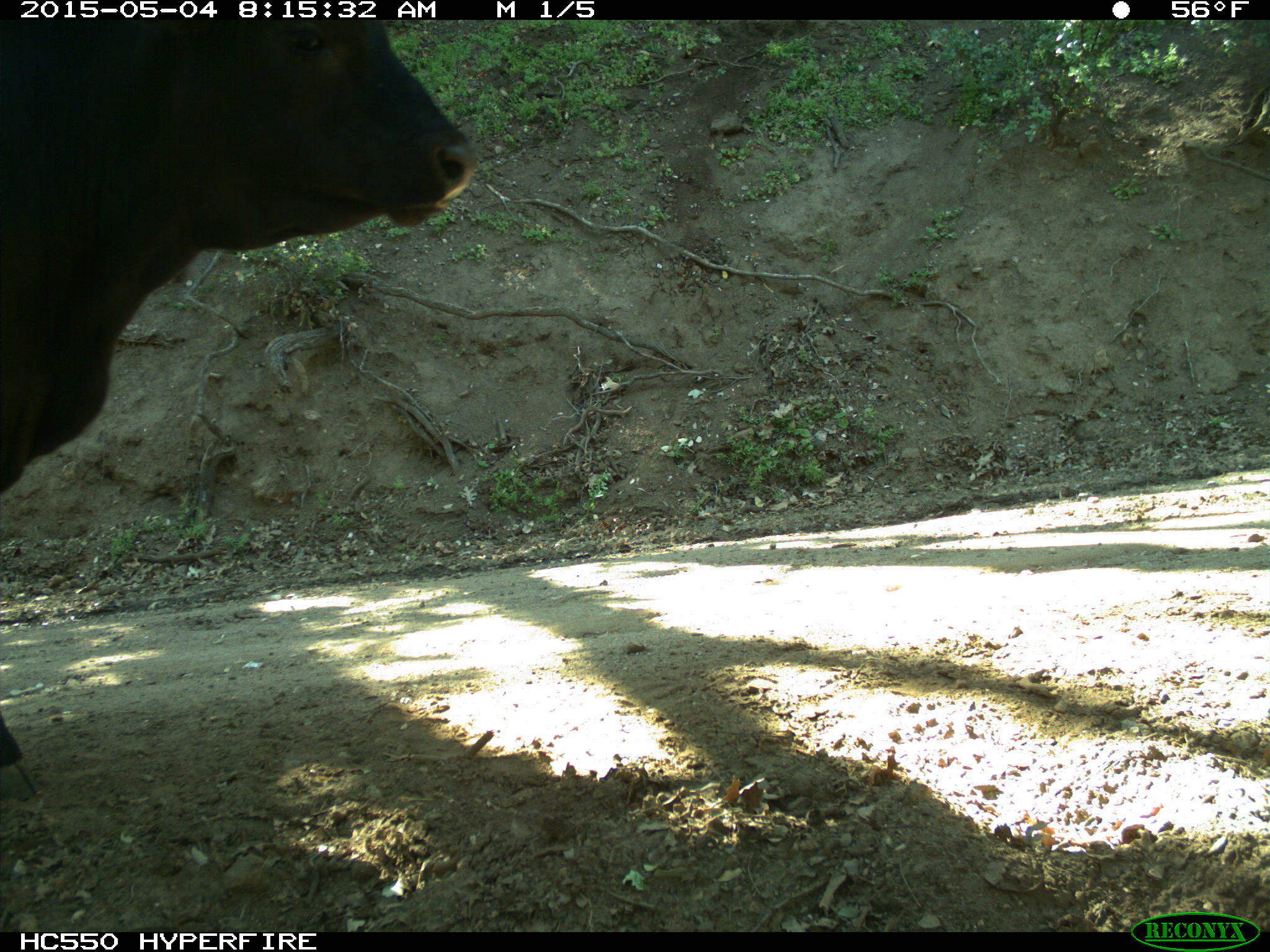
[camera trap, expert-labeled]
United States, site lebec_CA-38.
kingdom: Animalia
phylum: Chordata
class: Mammalia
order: Artiodactyla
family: Bovidae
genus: Bos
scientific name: Bos taurus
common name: domestic cow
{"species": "Bos taurus (domestic cow)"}